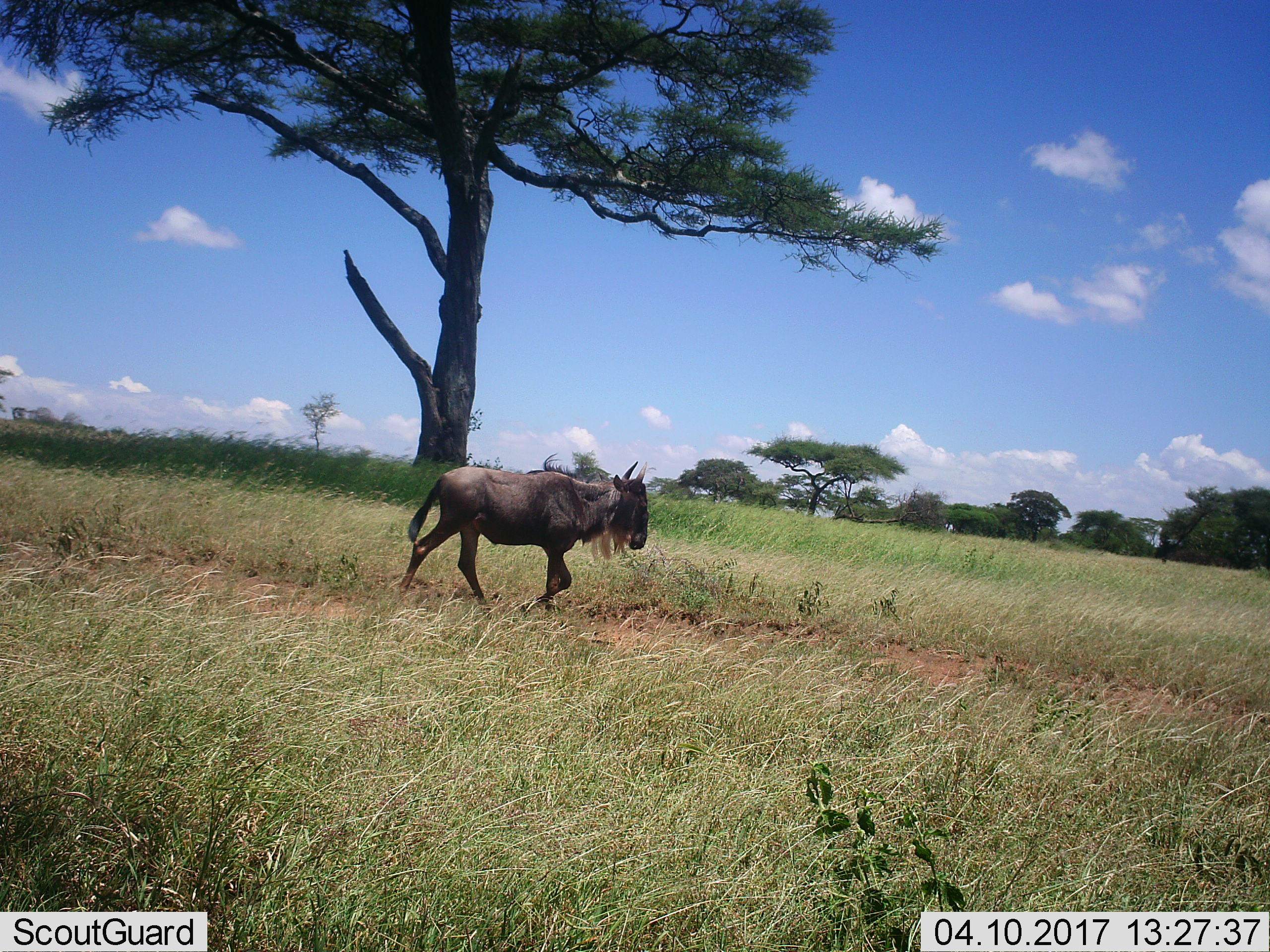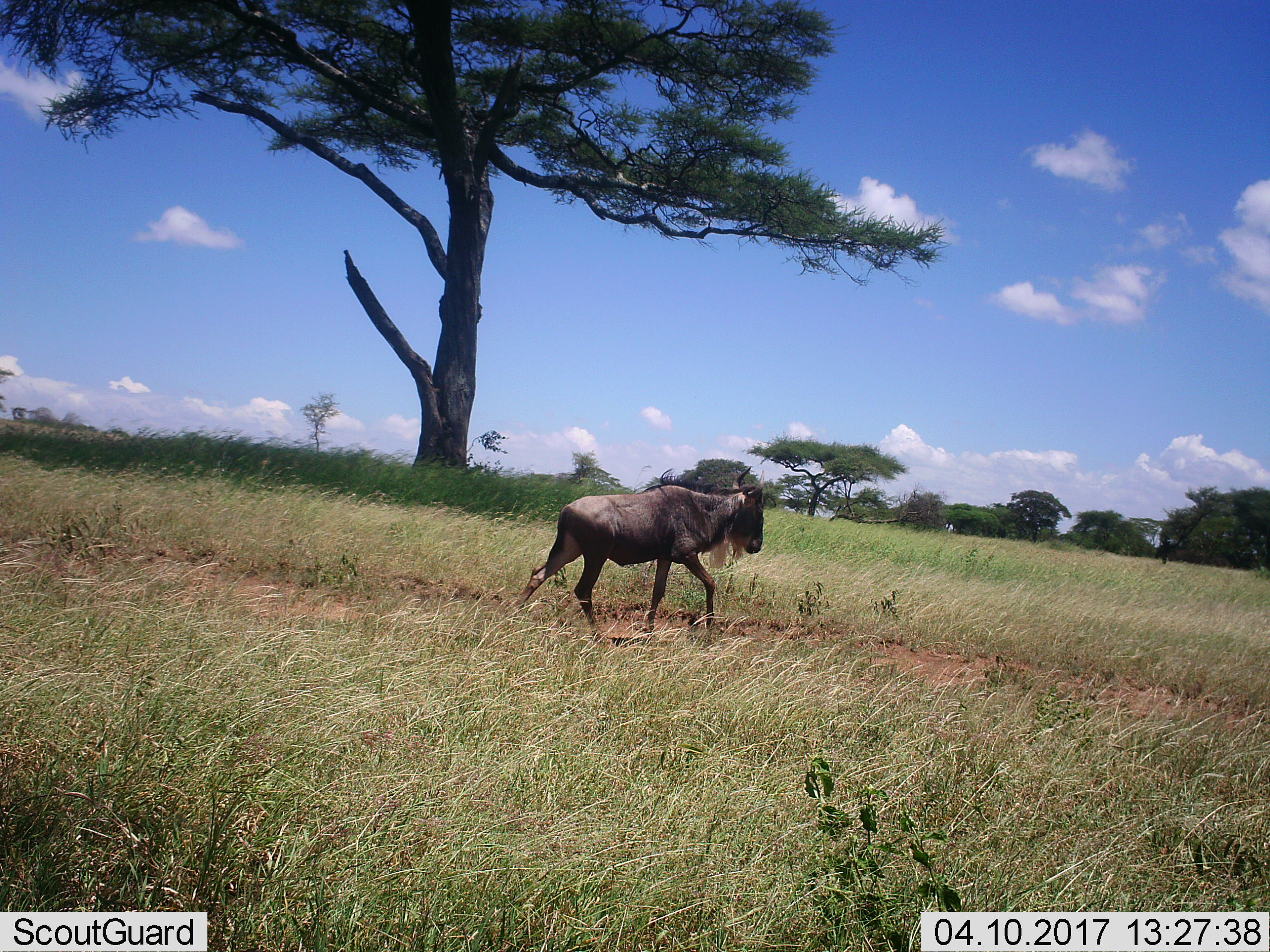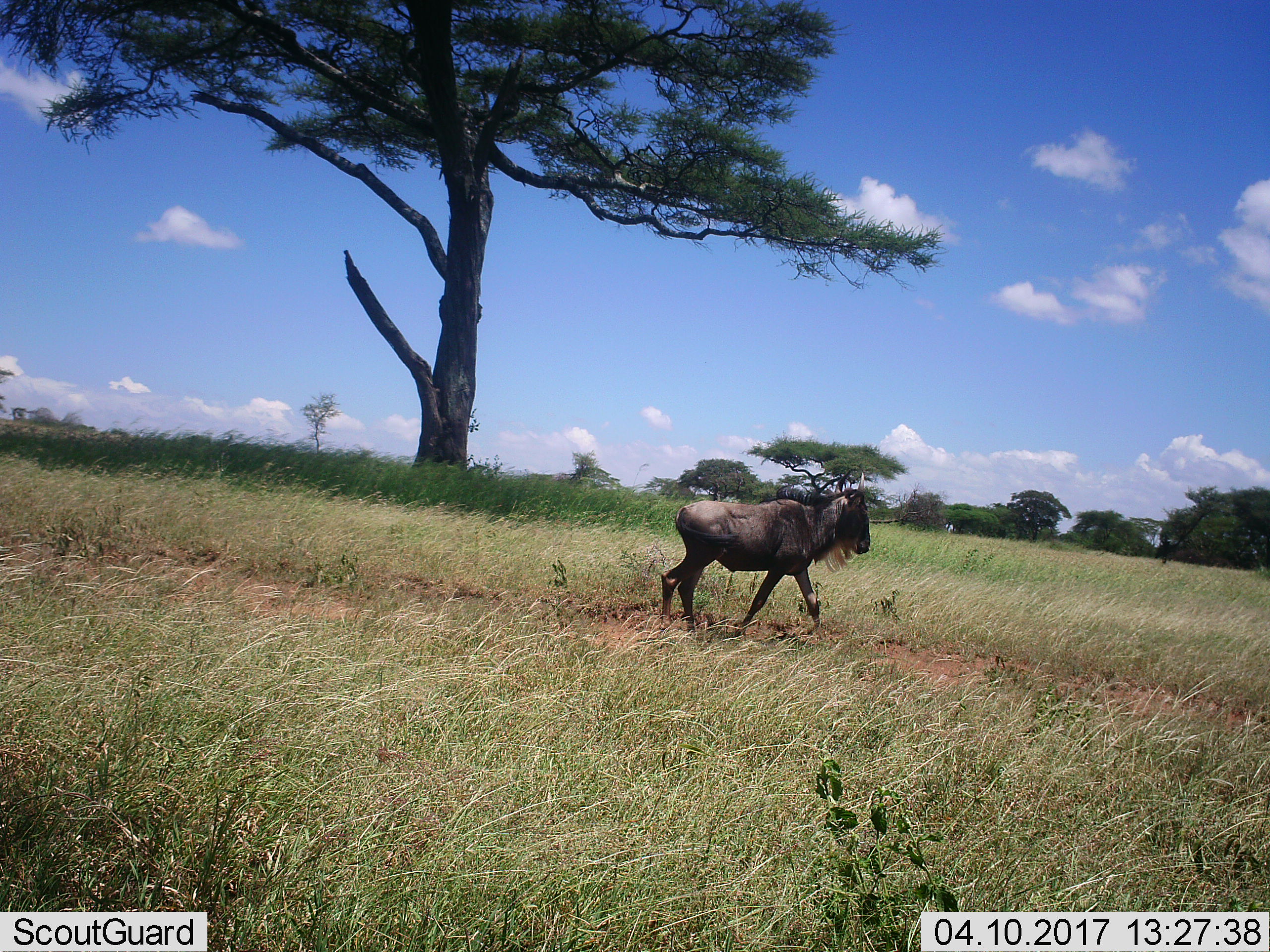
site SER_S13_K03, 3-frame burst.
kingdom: Animalia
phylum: Chordata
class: Mammalia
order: Artiodactyla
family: Bovidae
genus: Connochaetes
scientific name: Connochaetes taurinus taurinus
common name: blue wildebeest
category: wildebeestblue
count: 1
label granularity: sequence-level